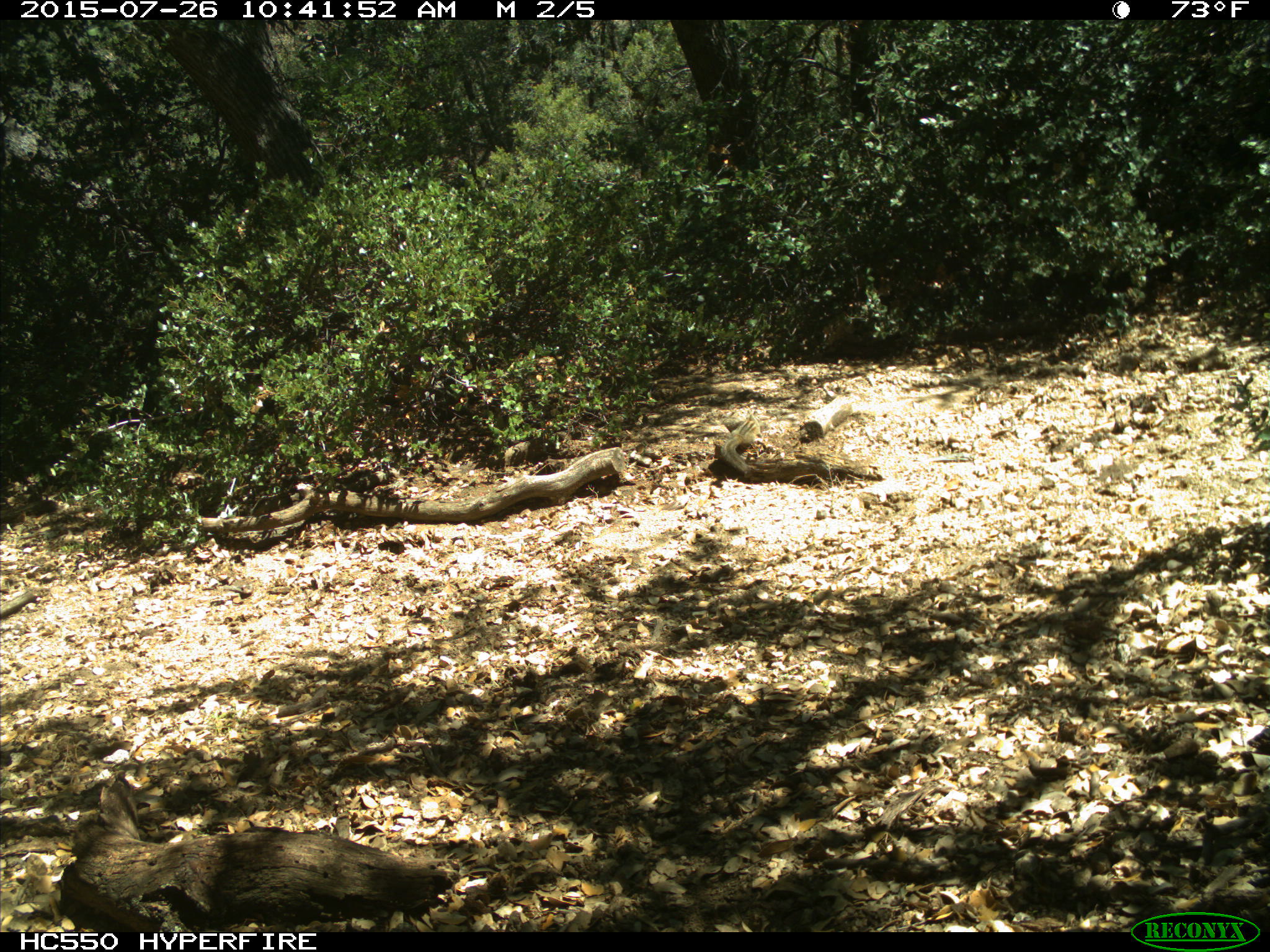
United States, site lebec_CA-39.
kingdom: Animalia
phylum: Chordata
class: Mammalia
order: Rodentia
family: Sciuridae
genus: Tamias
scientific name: Tamias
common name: chipmunk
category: unidentified chipmunk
Unidentified chipmunk (chipmunk) (Tamias).